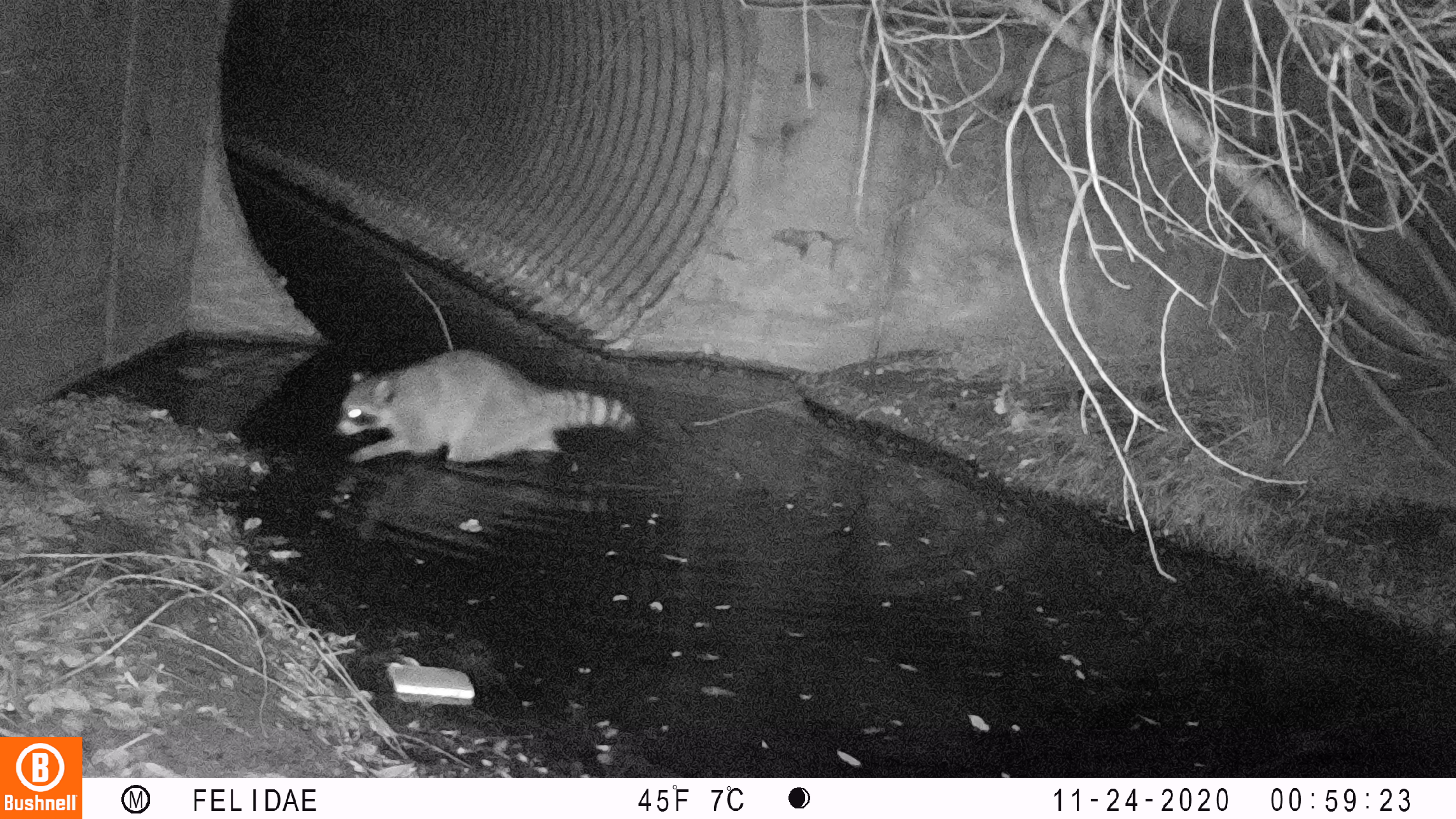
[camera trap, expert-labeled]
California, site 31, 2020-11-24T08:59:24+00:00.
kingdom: Animalia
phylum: Chordata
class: Mammalia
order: Carnivora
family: Procyonidae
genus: Procyon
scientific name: Procyon lotor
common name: raccoon